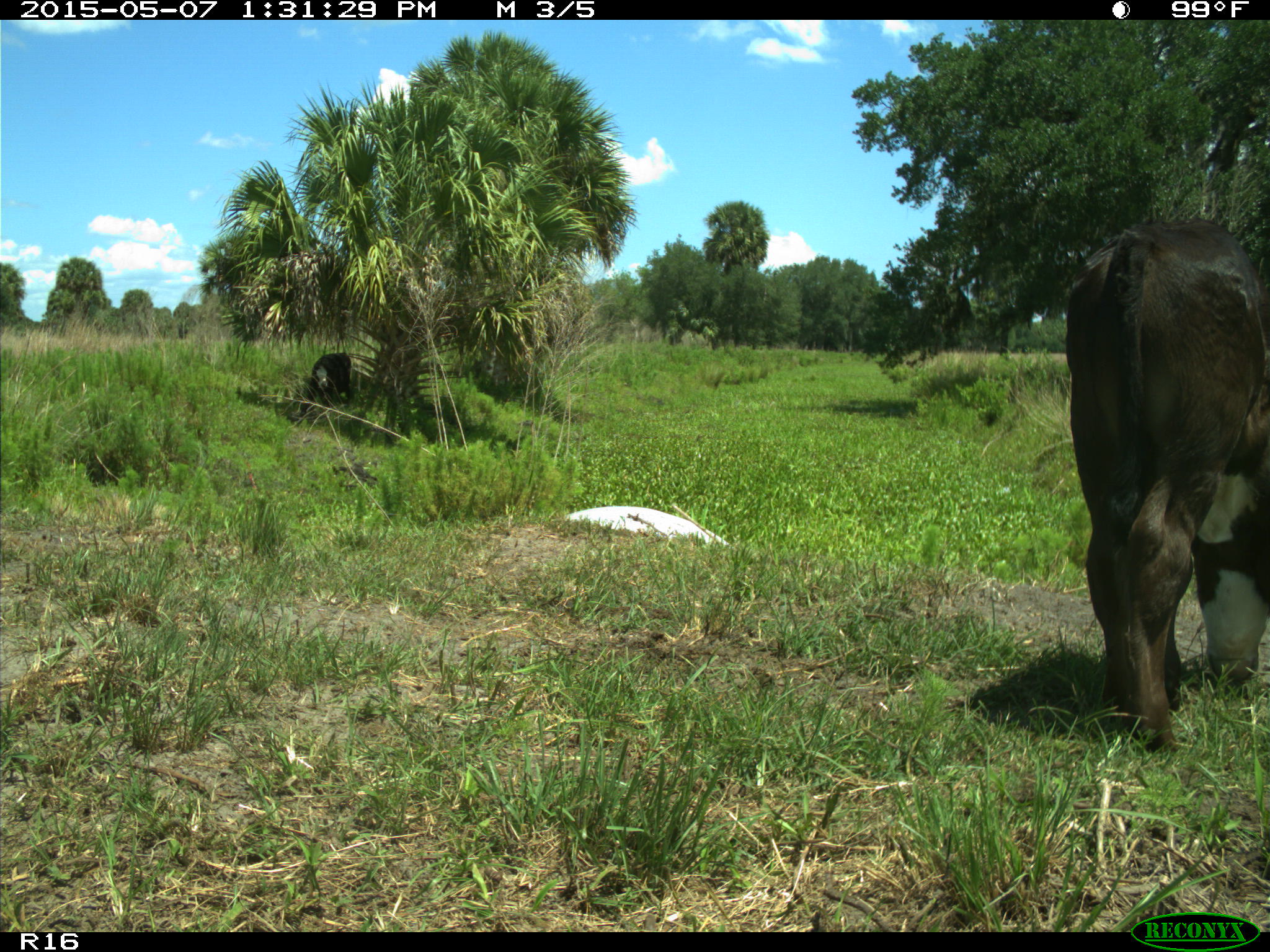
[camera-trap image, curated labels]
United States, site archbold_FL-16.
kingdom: Animalia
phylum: Chordata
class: Mammalia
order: Artiodactyla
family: Bovidae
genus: Bos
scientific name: Bos taurus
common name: domestic cow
Bos taurus (domestic cow).